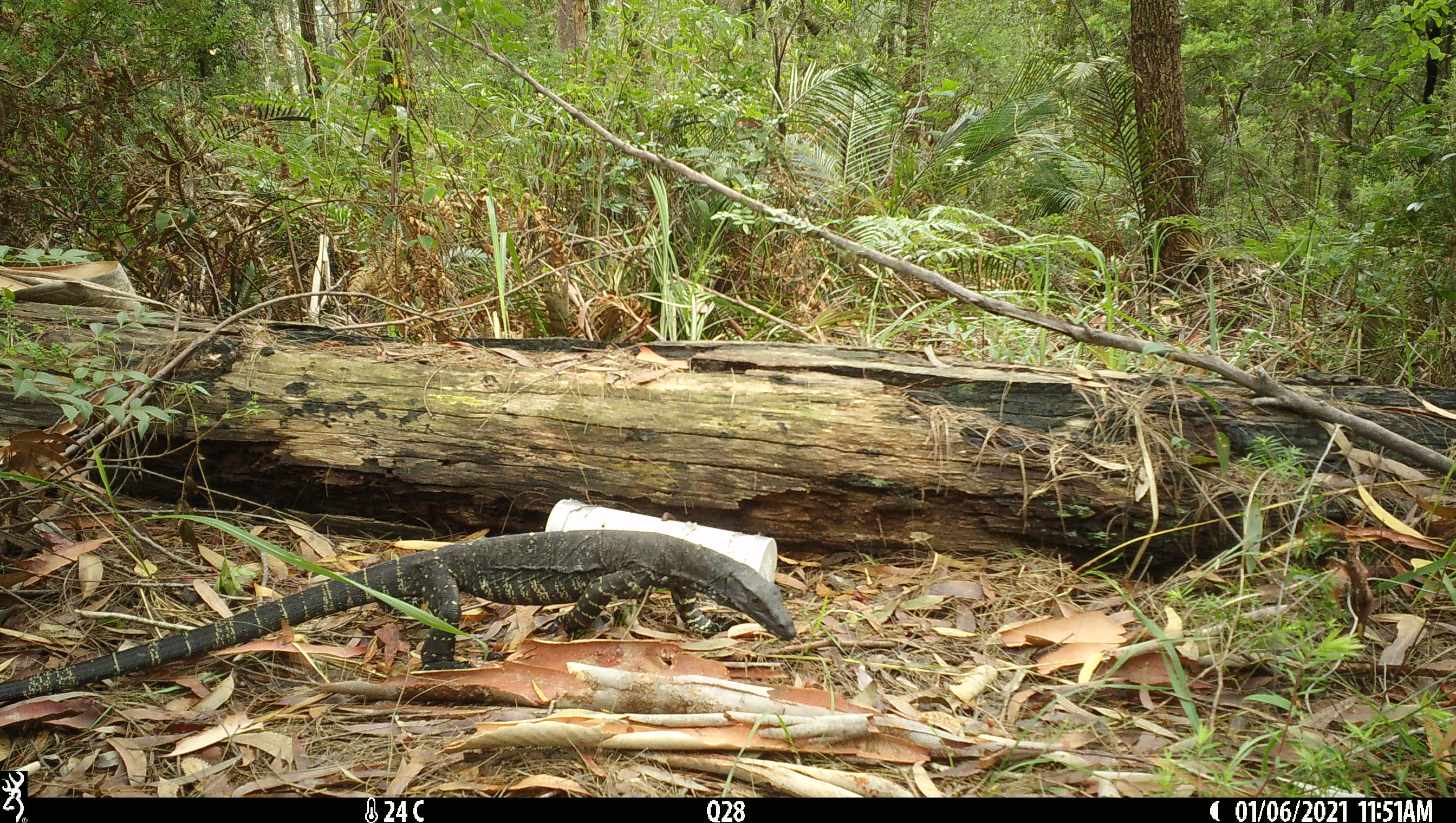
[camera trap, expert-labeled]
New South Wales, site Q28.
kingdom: Animalia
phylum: Chordata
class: Reptilia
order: Squamata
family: Varanidae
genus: Varanus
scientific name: Varanus varius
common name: lace monitor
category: goanna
Goanna (lace monitor) (Varanus varius).